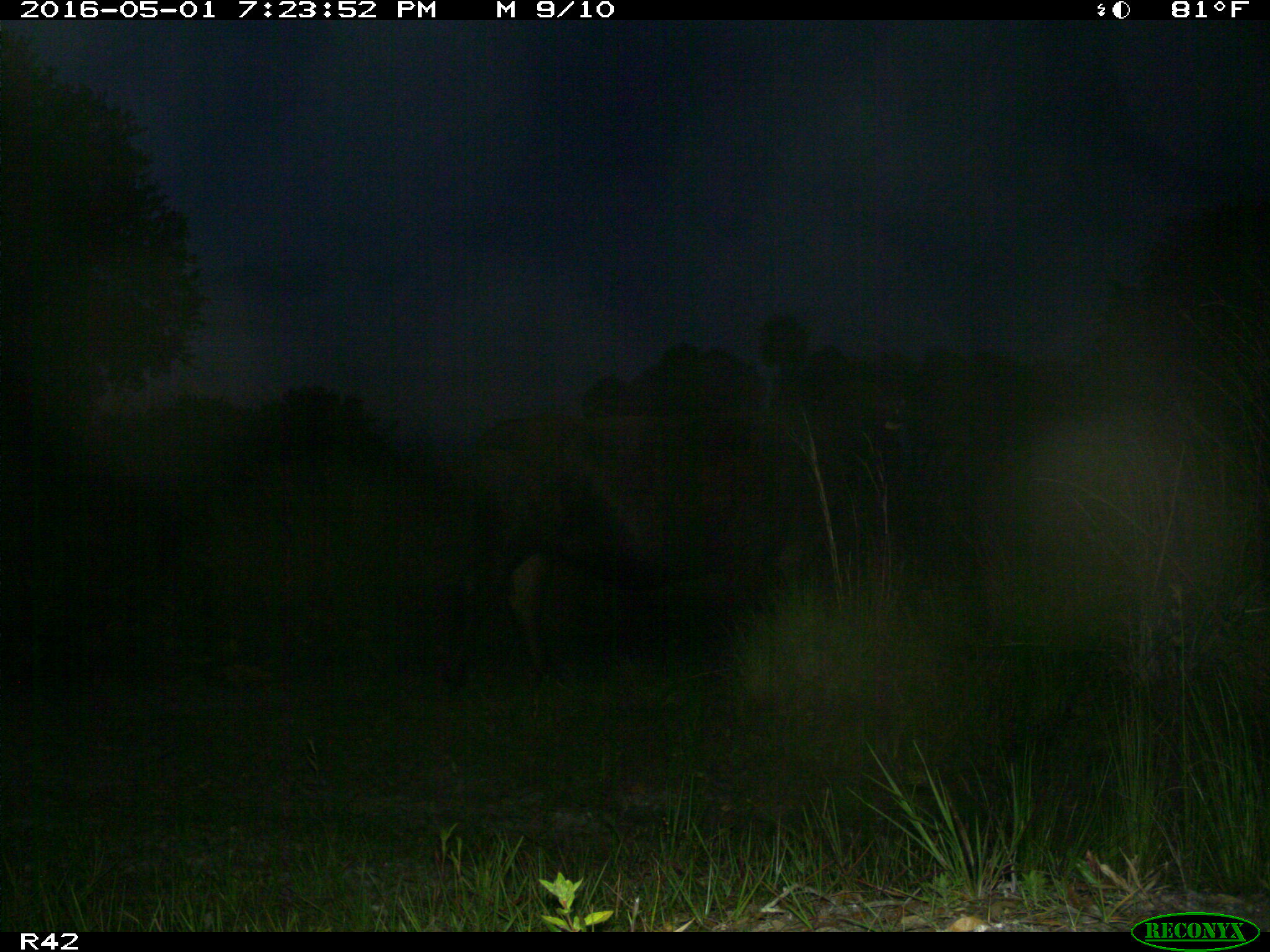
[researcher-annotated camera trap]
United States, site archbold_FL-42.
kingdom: Animalia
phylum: Chordata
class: Mammalia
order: Artiodactyla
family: Bovidae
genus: Bos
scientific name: Bos taurus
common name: domestic cow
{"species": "Bos taurus (domestic cow)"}